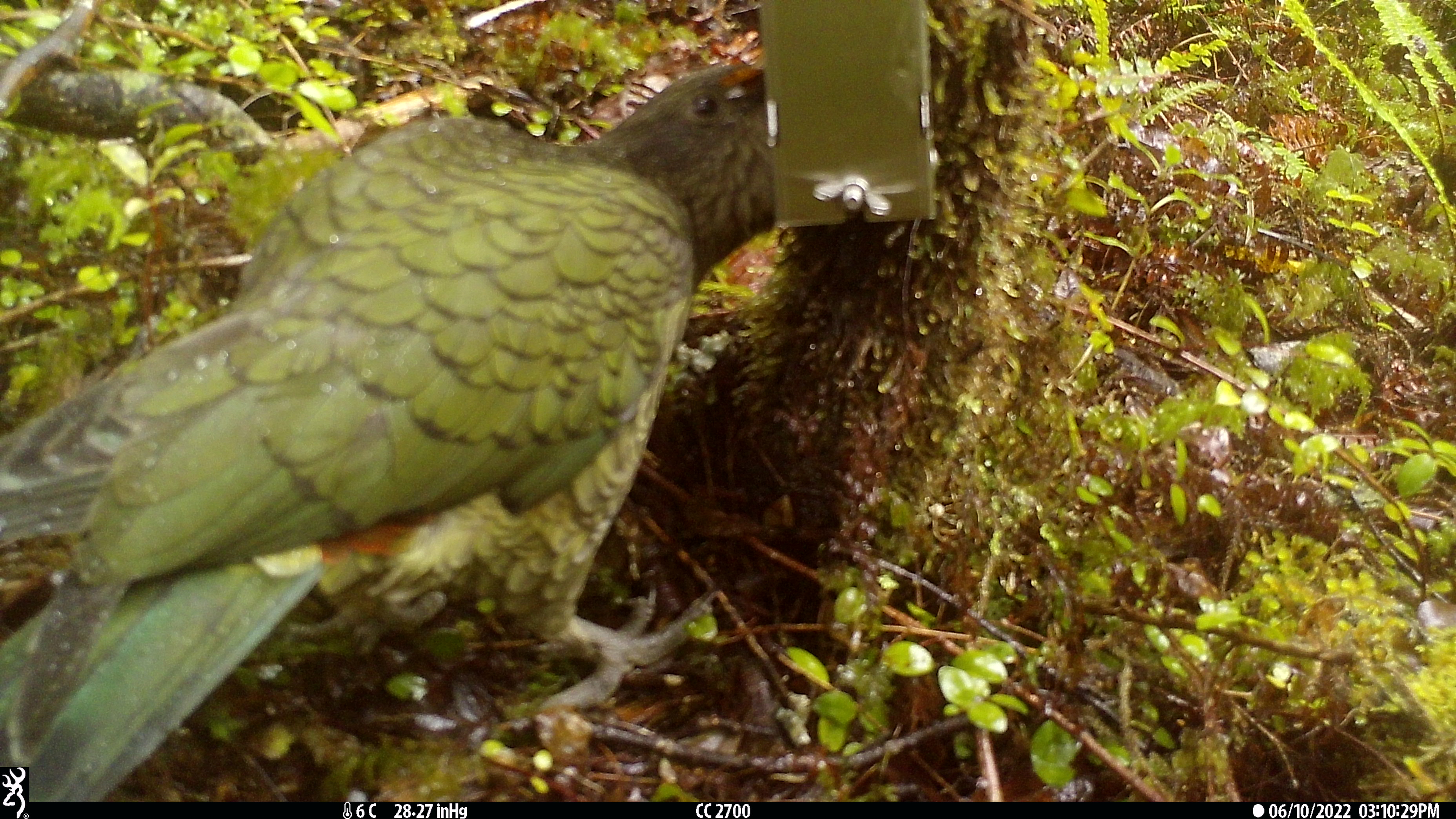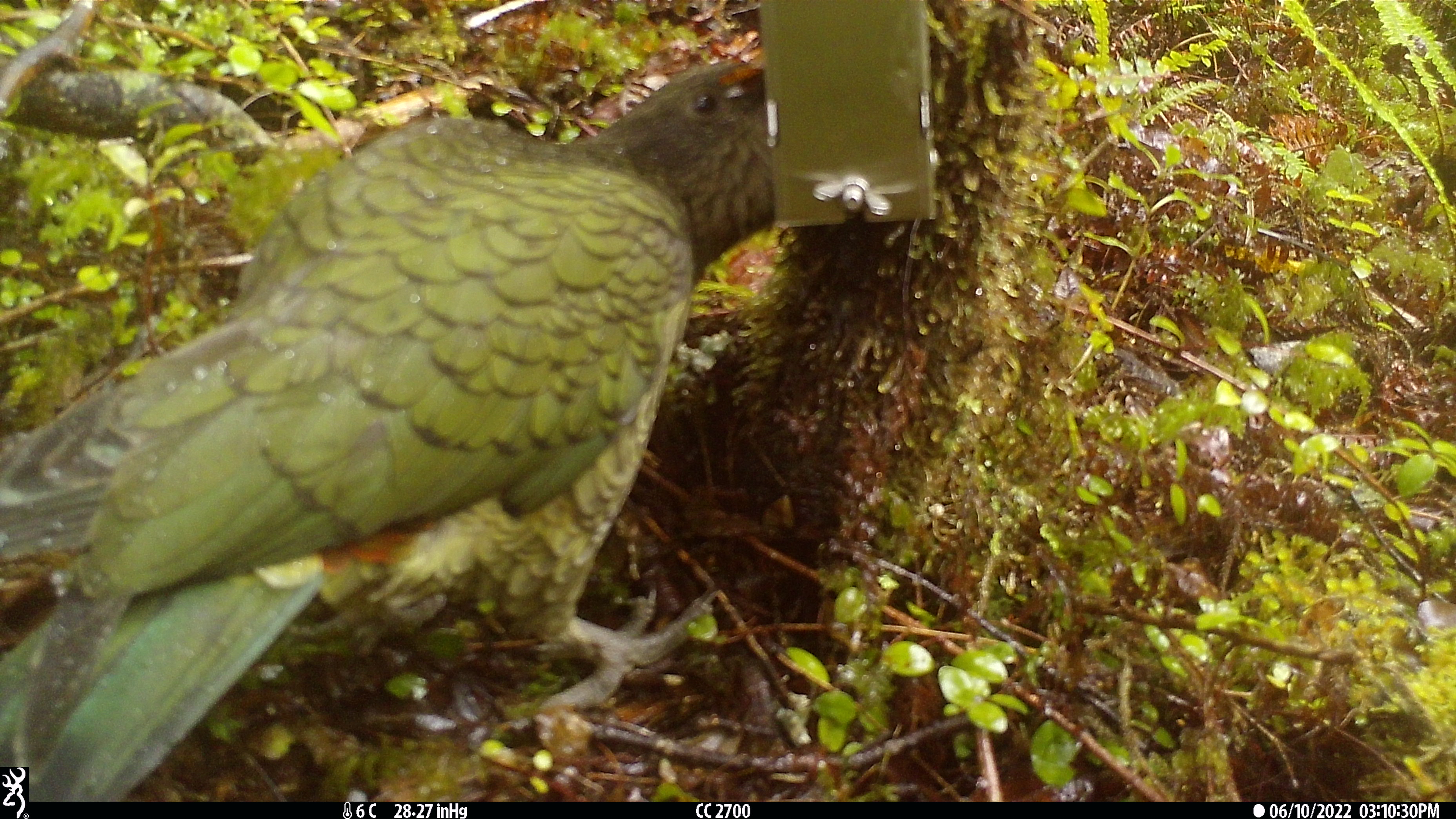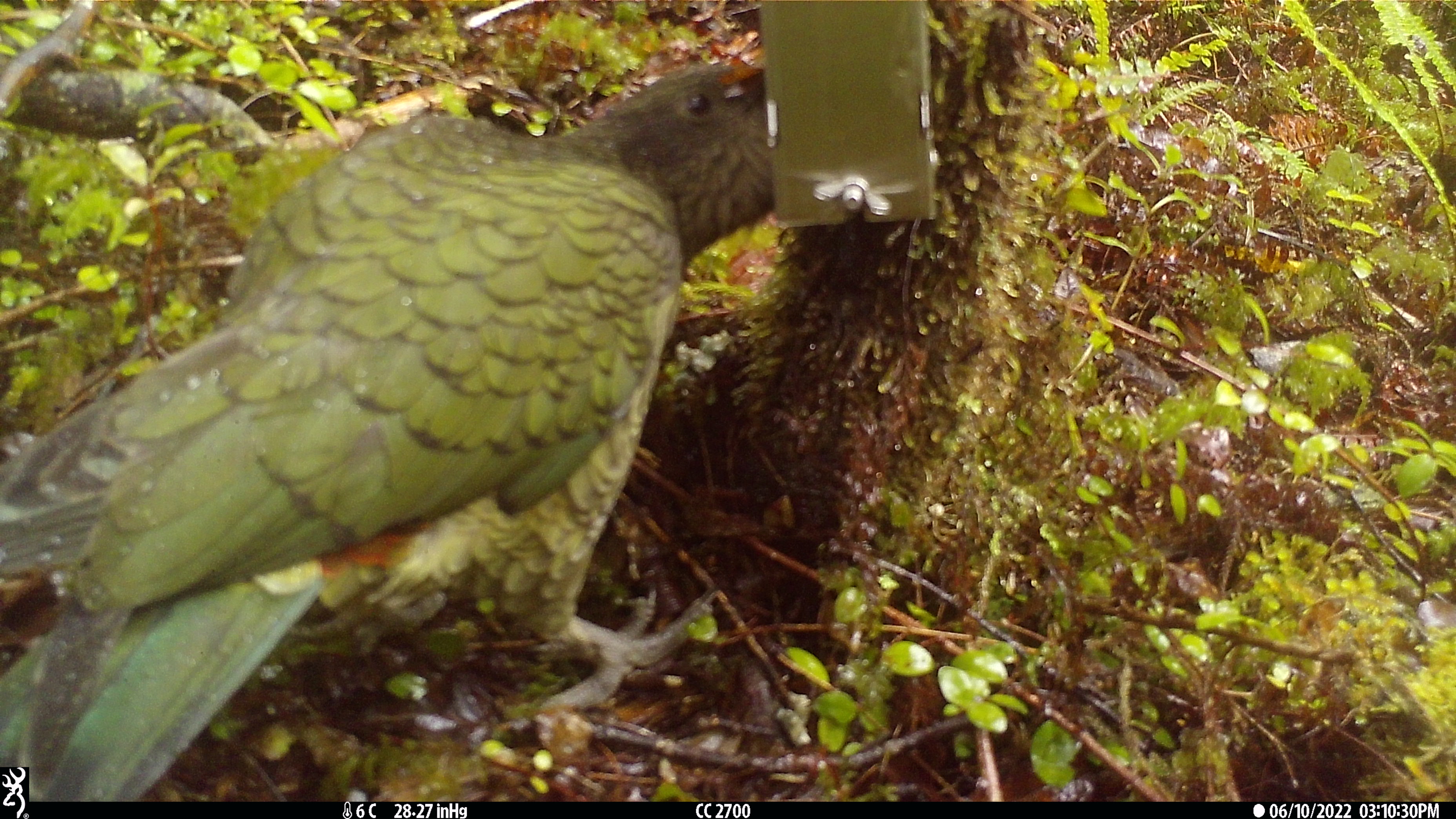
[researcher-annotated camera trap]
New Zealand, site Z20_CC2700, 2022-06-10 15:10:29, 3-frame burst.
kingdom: Animalia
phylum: Chordata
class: Aves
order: Psittaciformes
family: Strigopidae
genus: Nestor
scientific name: Nestor notabilis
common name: kea